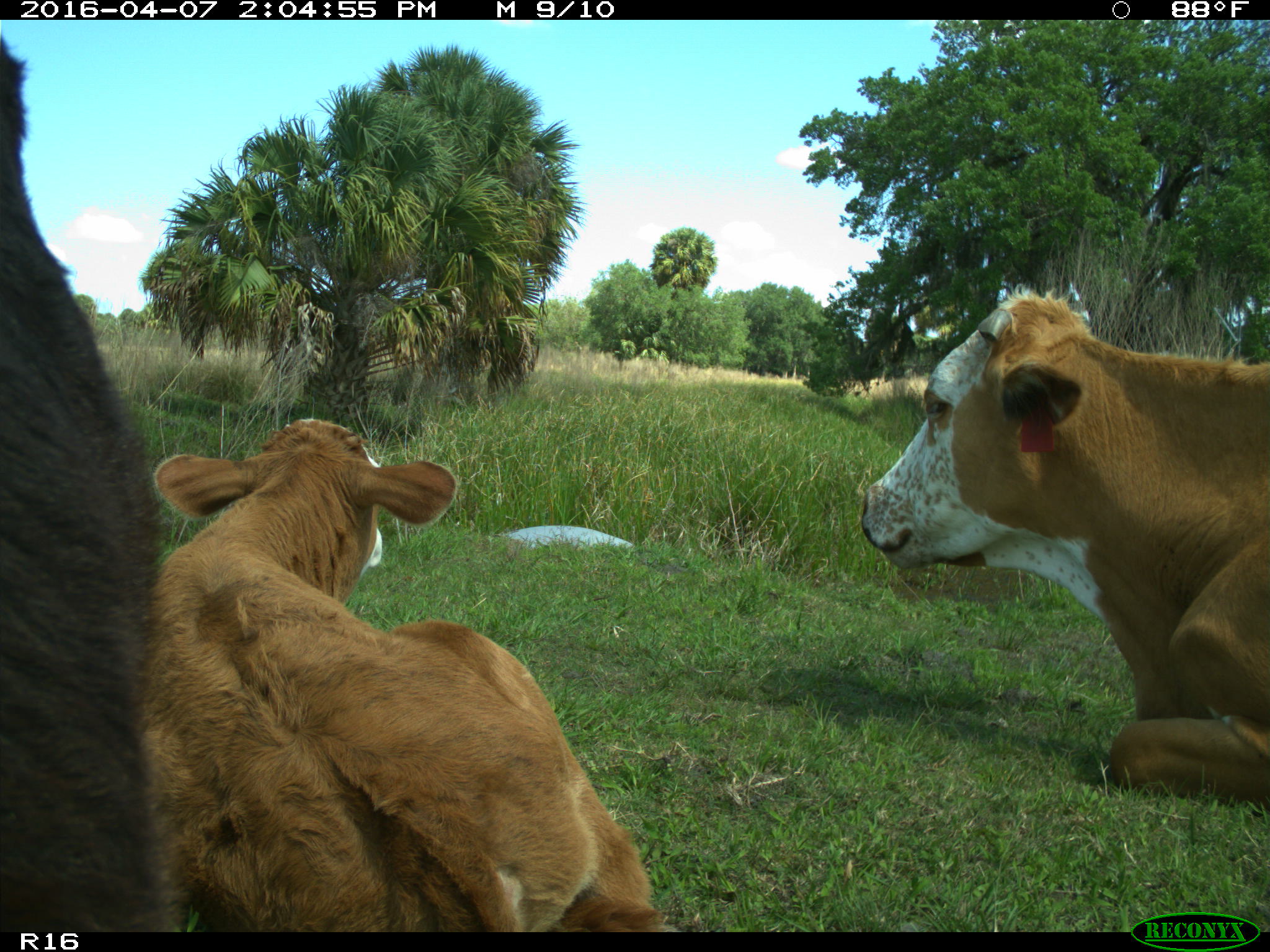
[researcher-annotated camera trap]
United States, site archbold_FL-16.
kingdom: Animalia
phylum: Chordata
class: Mammalia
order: Artiodactyla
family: Bovidae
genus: Bos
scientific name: Bos taurus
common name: domestic cow